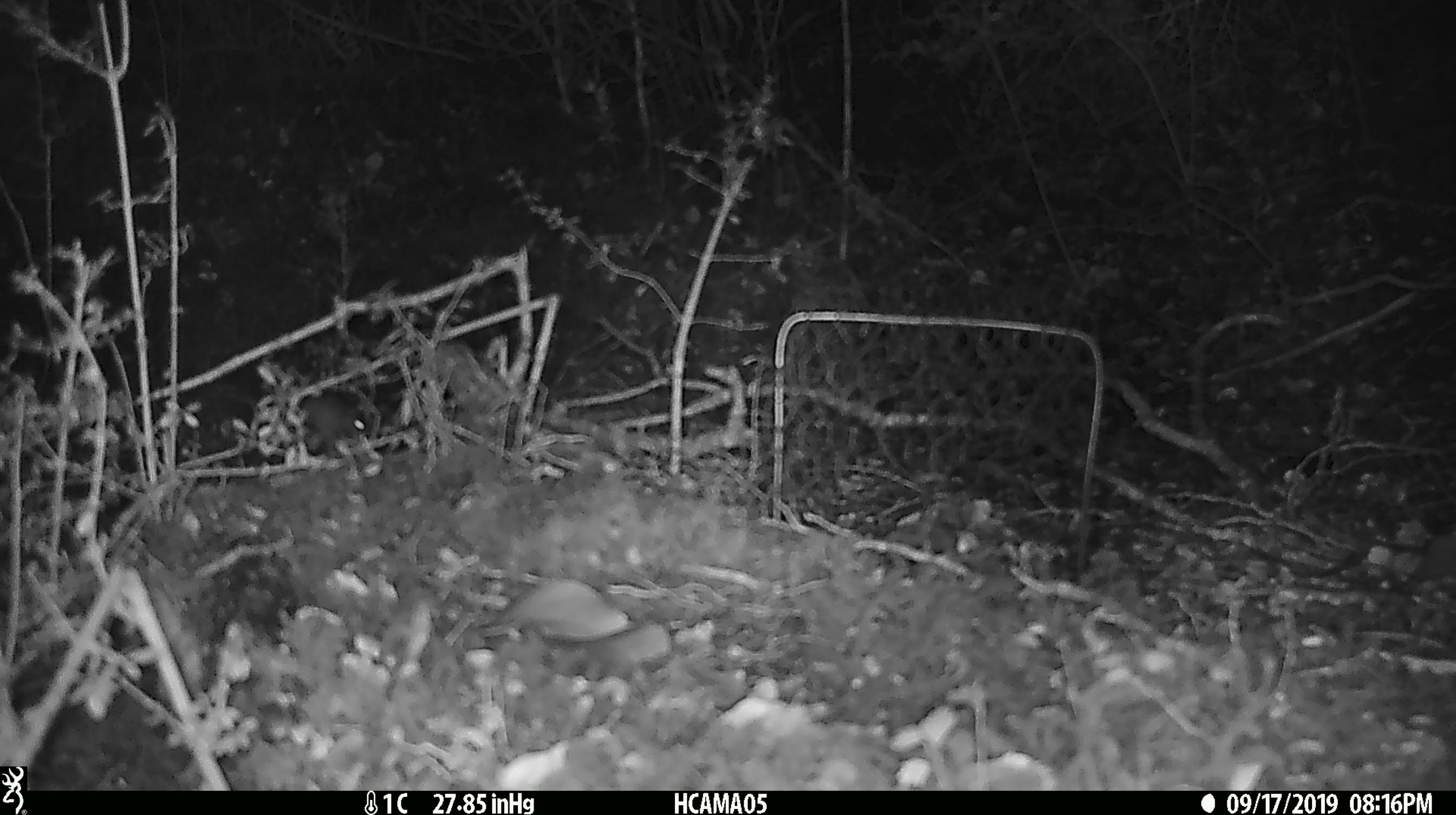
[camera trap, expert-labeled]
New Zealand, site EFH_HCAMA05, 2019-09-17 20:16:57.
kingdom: Animalia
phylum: Chordata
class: Mammalia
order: Rodentia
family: Muridae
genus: Mus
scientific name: Mus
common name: mouse